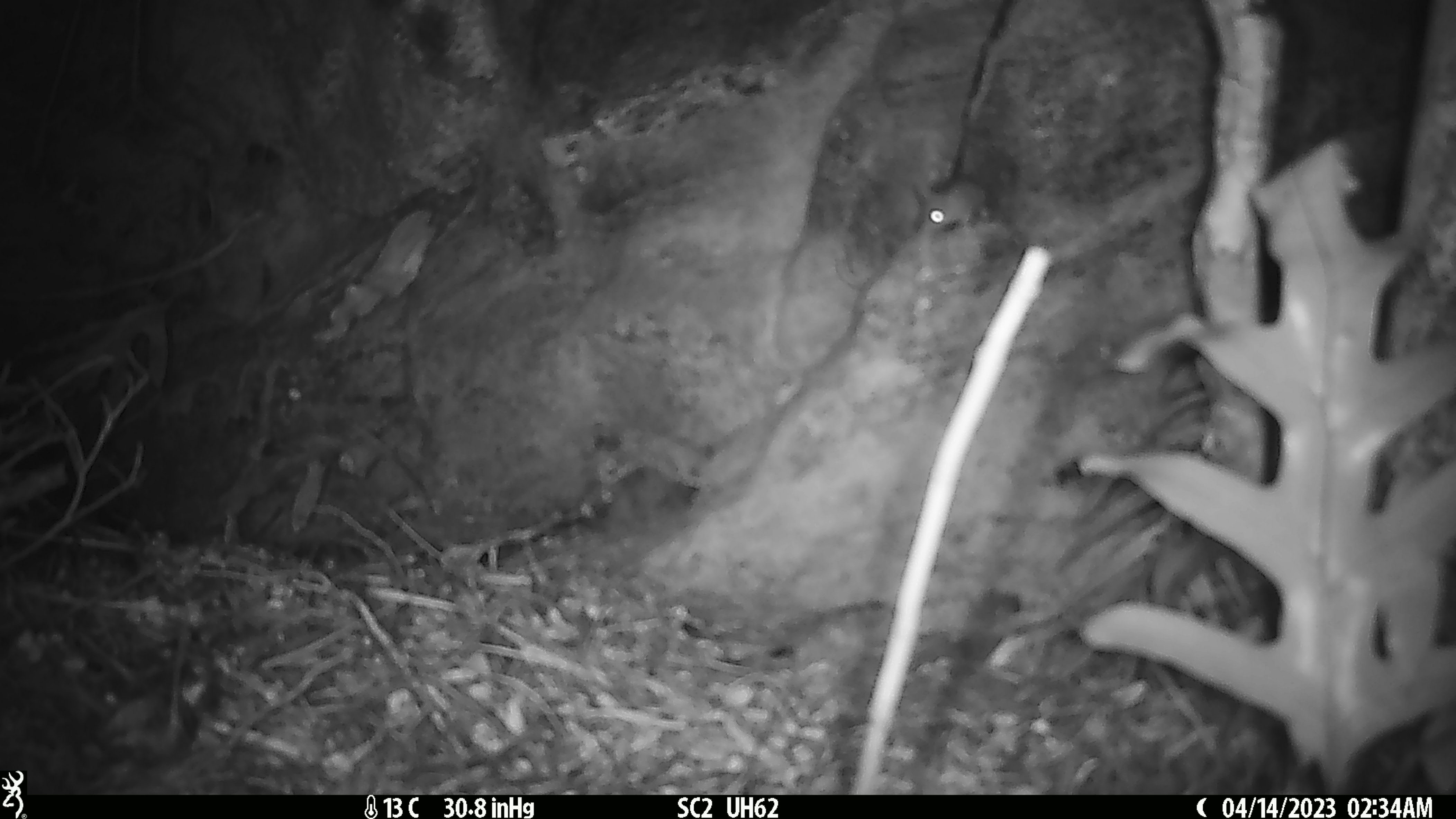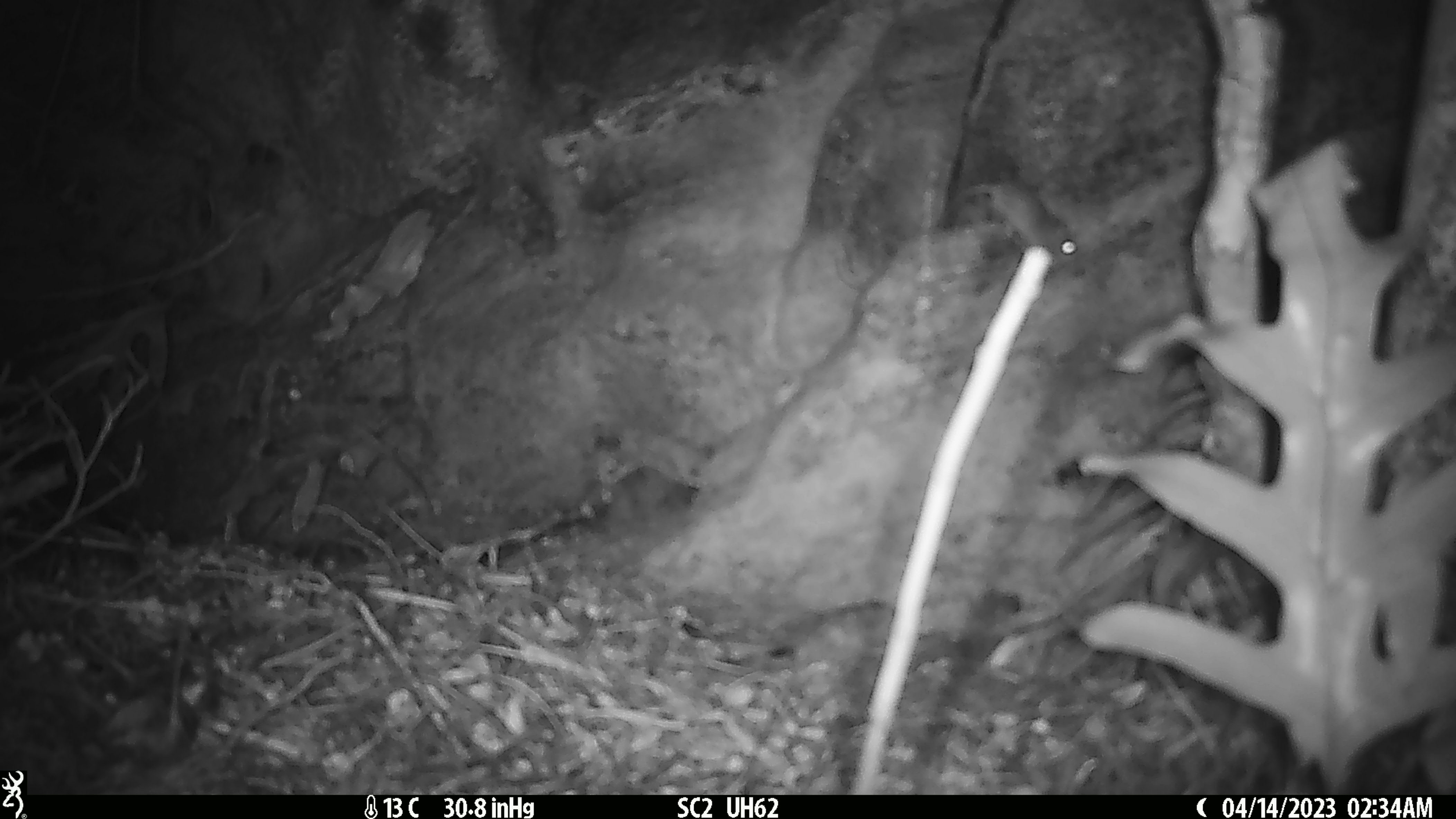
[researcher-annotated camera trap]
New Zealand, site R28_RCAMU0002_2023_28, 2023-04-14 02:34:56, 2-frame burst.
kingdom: Animalia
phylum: Chordata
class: Mammalia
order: Rodentia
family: Muridae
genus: Mus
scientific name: Mus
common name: mouse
Mouse (Mus).